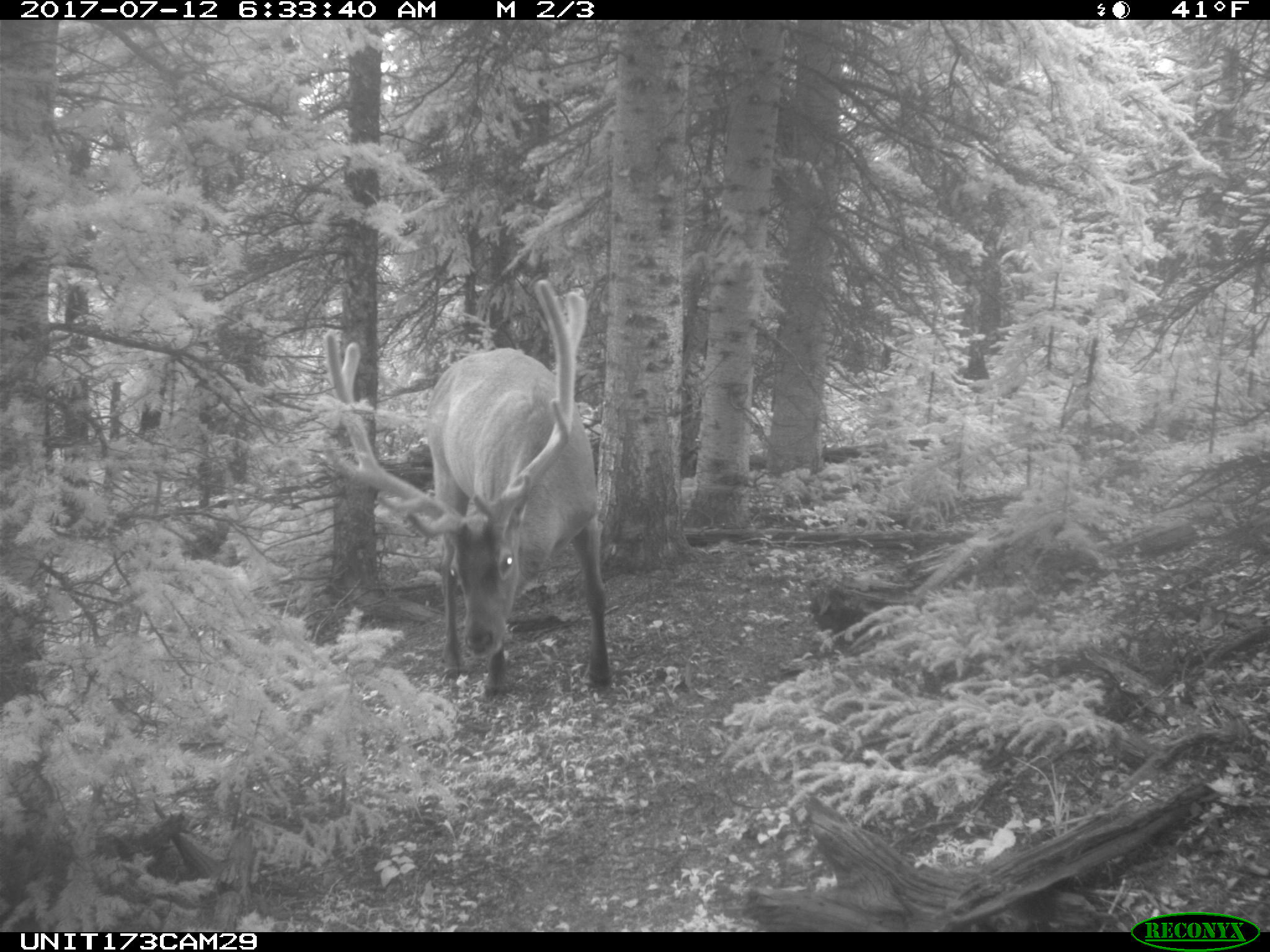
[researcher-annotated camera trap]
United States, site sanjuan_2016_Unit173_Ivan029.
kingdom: Animalia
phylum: Chordata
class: Mammalia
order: Artiodactyla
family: Cervidae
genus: Cervus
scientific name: Cervus elaphus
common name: red deer